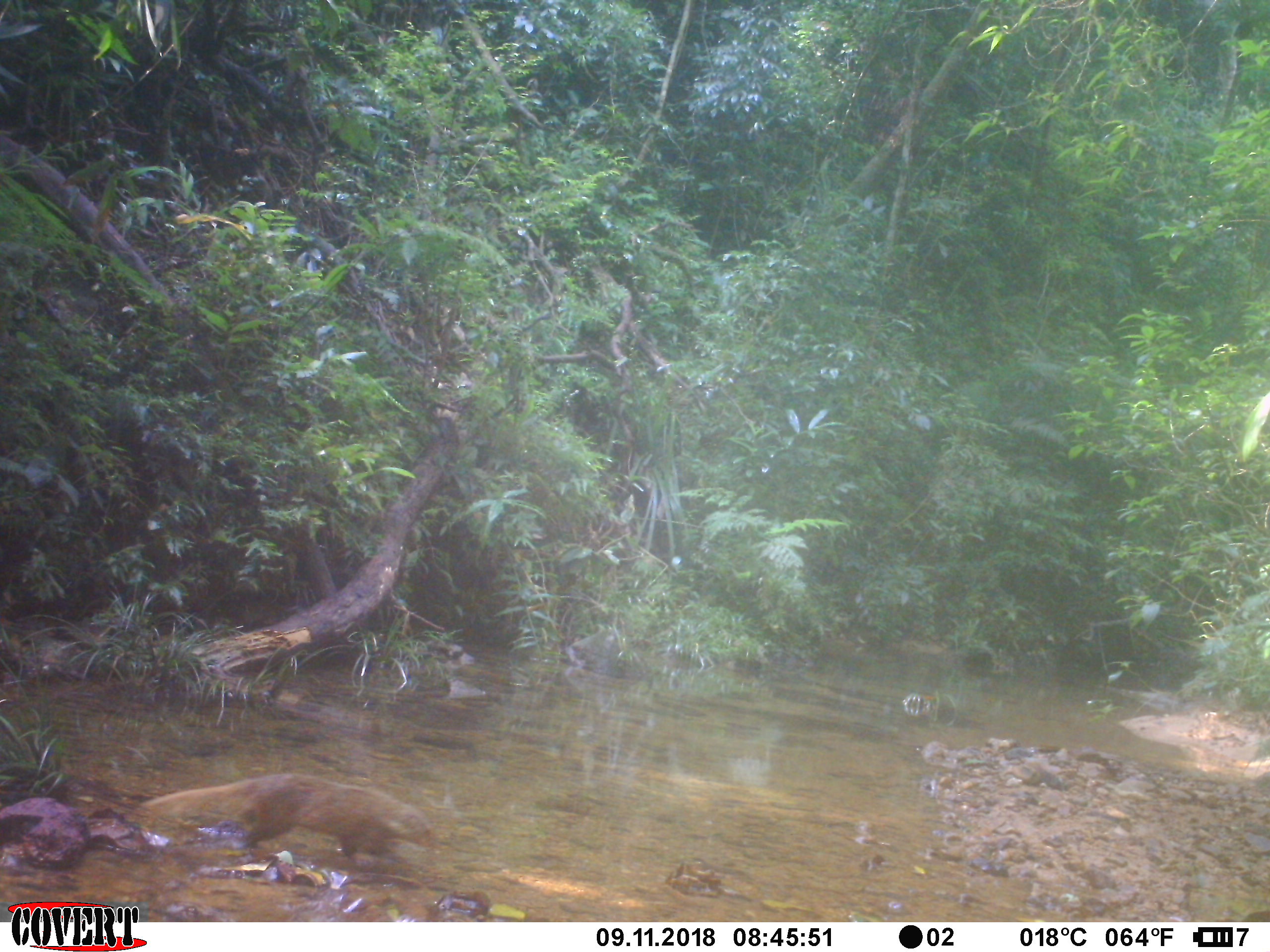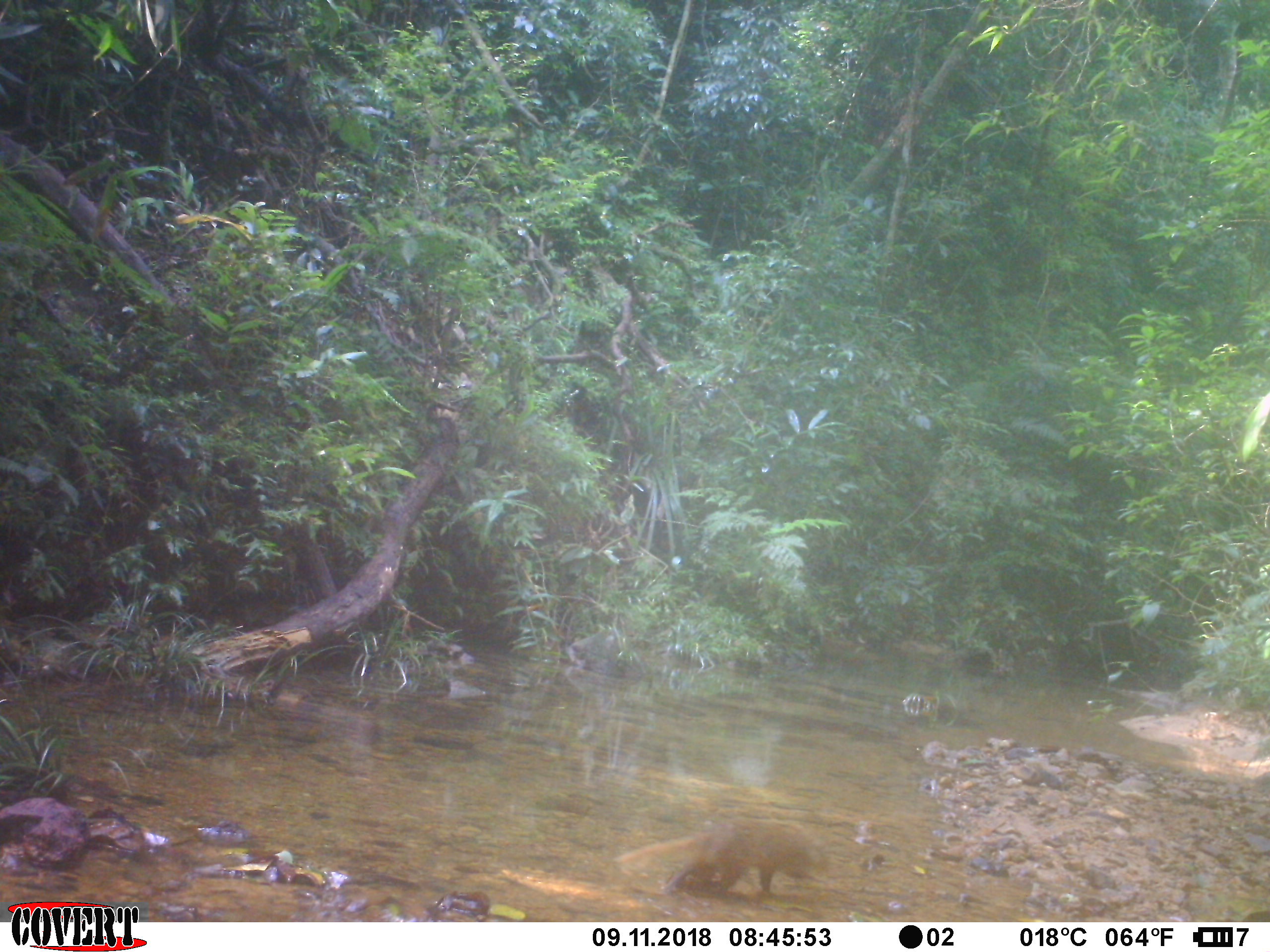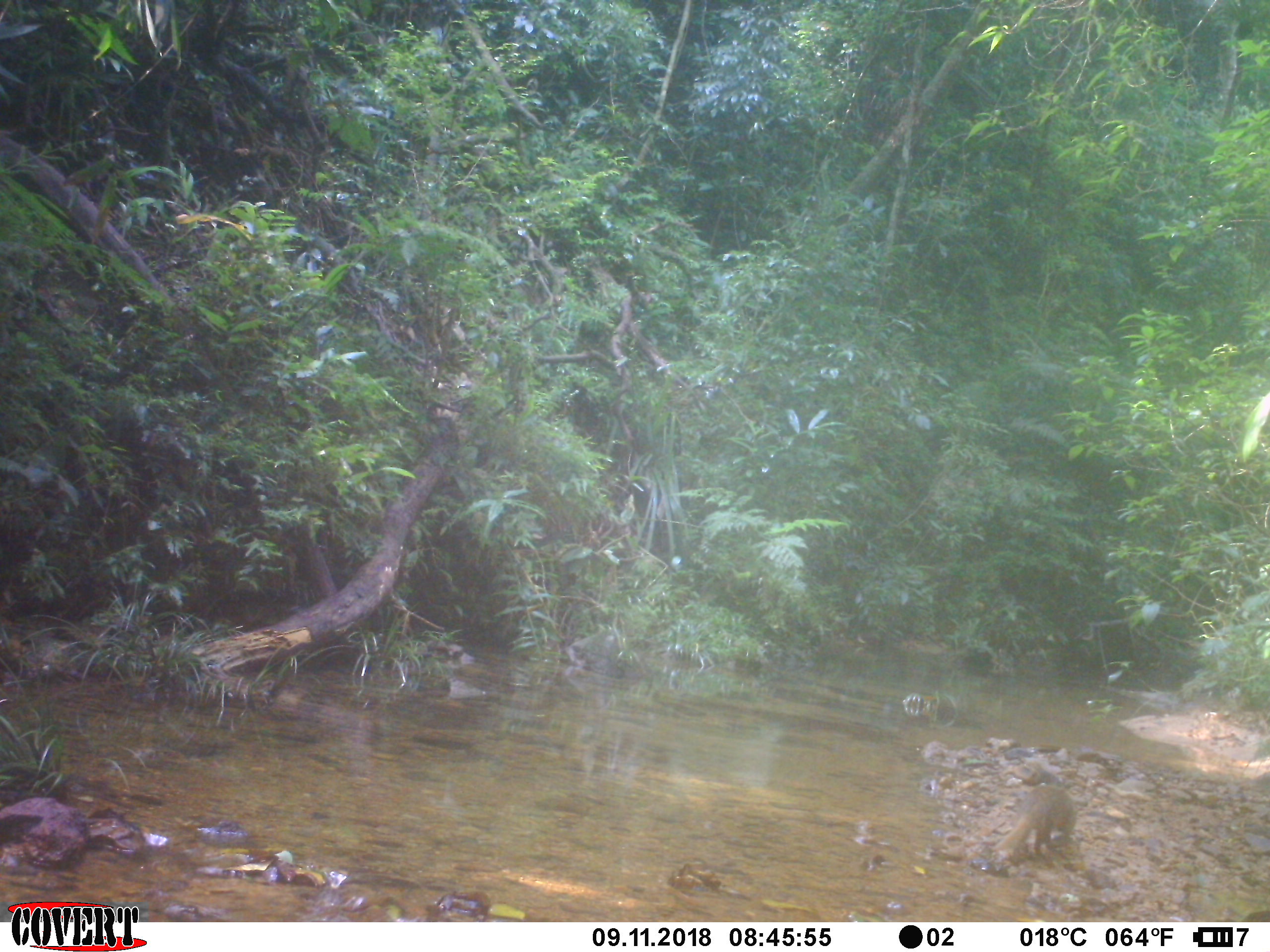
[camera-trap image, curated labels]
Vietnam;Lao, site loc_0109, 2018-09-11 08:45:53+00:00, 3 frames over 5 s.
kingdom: Animalia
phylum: Chordata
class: Mammalia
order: Carnivora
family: Herpestidae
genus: Urva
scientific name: Urva urva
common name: crab-eating mongoose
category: crab eating mongoose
Crab eating mongoose (crab-eating mongoose) (Urva urva). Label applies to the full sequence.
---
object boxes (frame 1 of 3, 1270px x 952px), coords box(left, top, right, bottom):
crab eating mongoose: box(138, 772, 435, 861)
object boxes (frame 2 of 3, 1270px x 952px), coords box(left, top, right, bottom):
crab eating mongoose: box(612, 815, 824, 897)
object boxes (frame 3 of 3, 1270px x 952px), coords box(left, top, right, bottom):
crab eating mongoose: box(994, 784, 1076, 855)